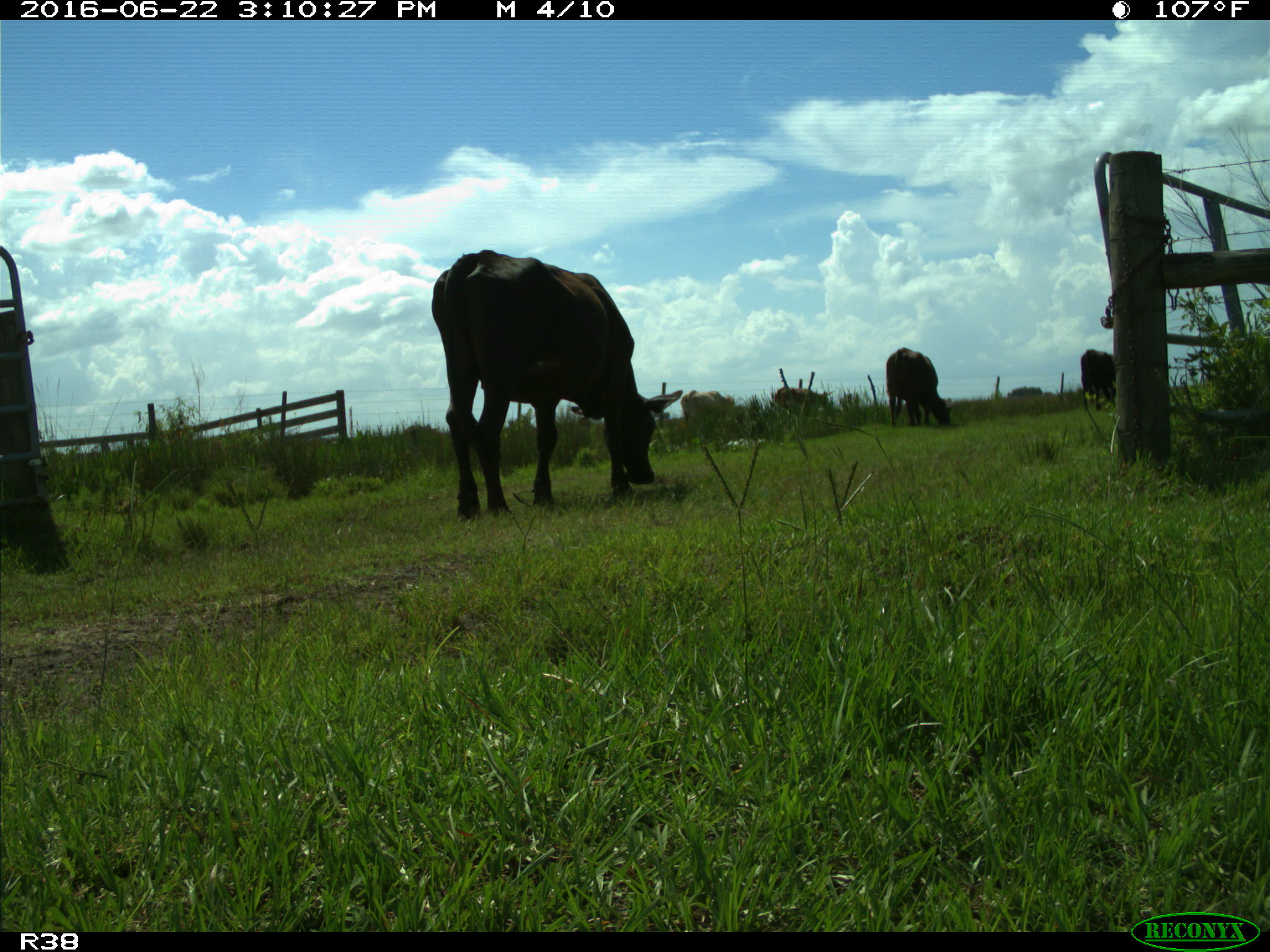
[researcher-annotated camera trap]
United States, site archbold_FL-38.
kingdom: Animalia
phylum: Chordata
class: Mammalia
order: Artiodactyla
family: Bovidae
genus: Bos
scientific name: Bos taurus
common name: domestic cow